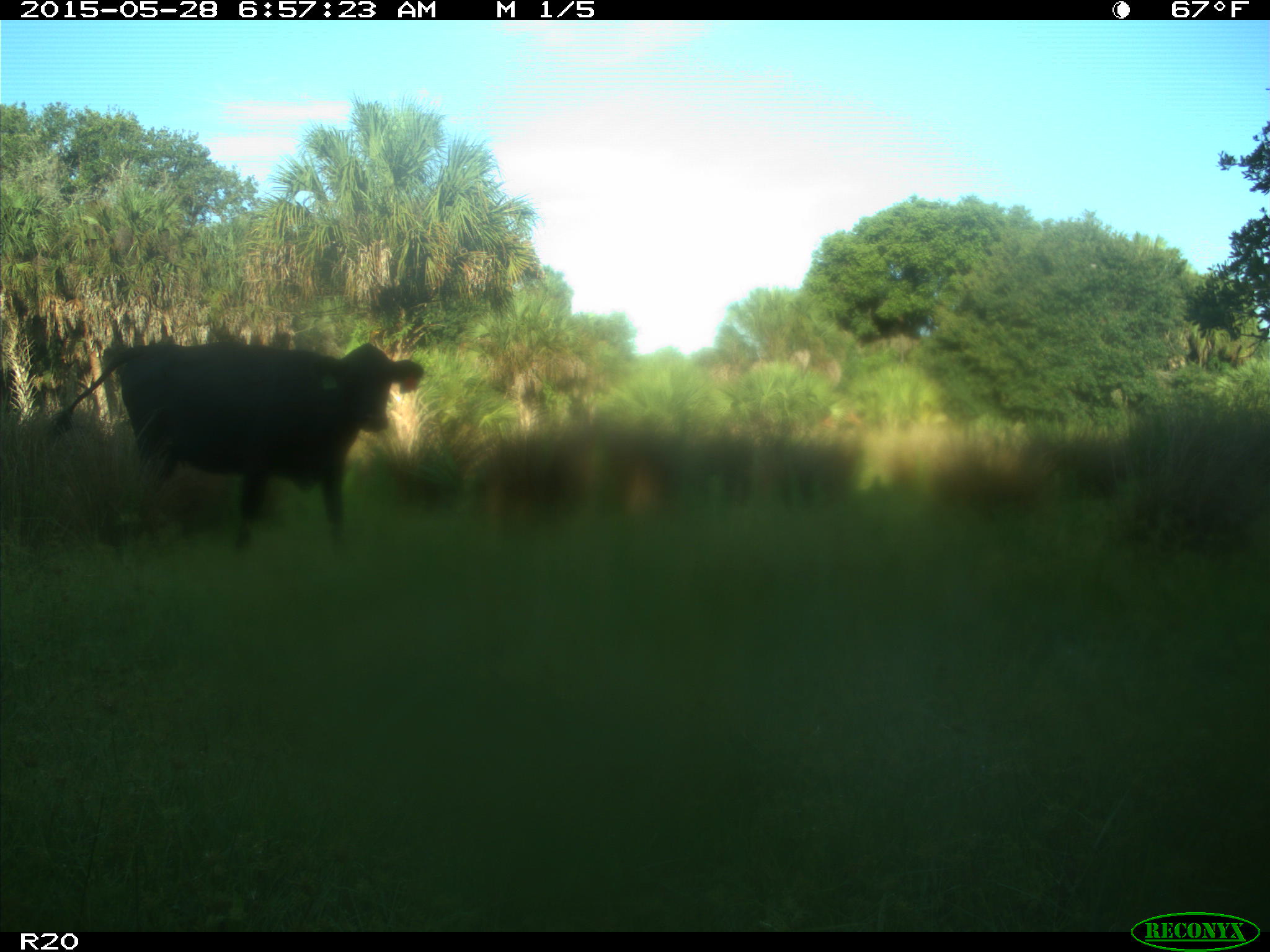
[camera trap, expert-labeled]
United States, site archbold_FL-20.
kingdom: Animalia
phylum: Chordata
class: Mammalia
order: Artiodactyla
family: Bovidae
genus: Bos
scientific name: Bos taurus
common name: domestic cow